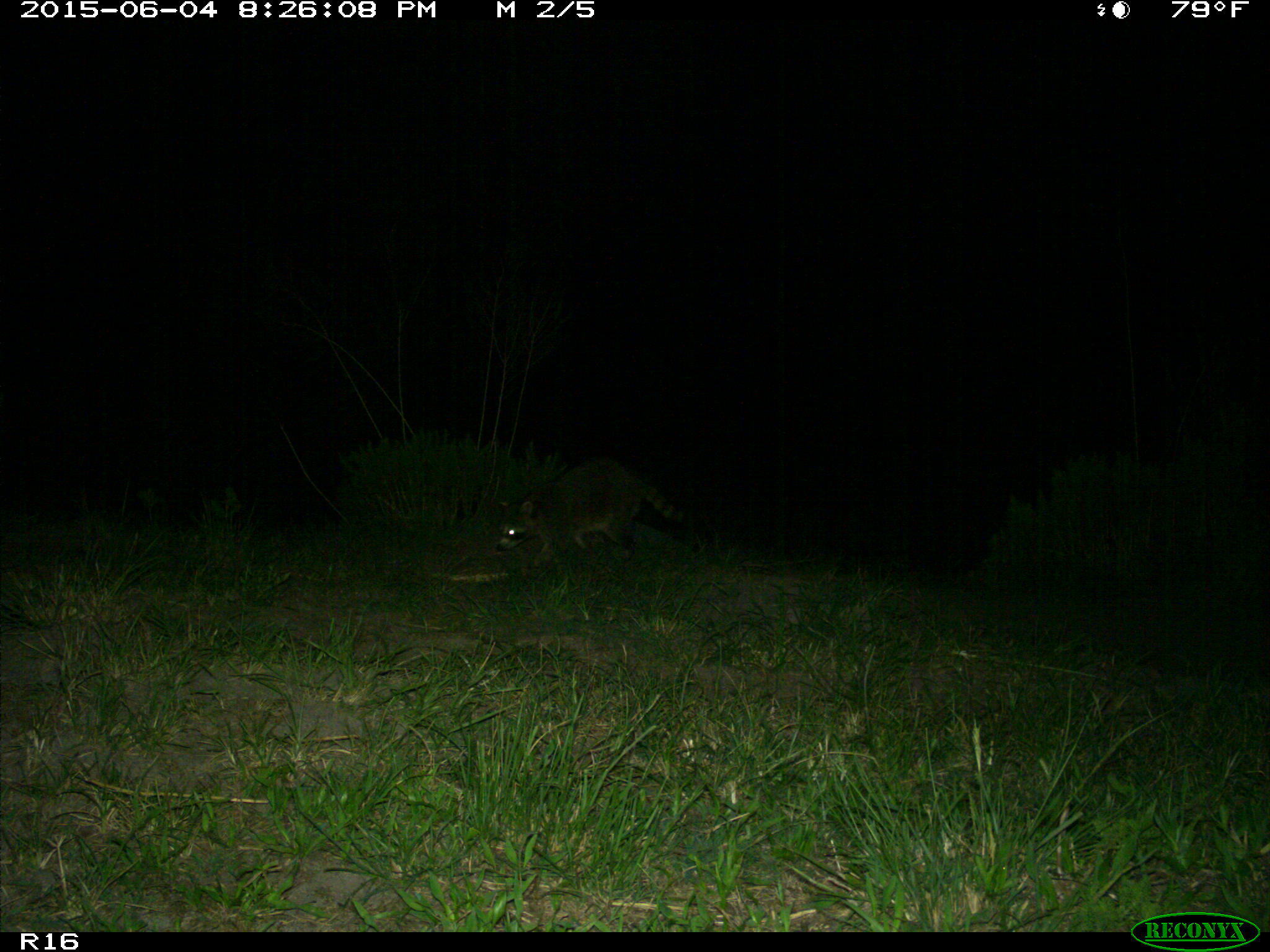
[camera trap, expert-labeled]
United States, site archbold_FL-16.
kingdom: Animalia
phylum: Chordata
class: Mammalia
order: Carnivora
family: Procyonidae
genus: Procyon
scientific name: Procyon lotor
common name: common raccoon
Procyon lotor (common raccoon).